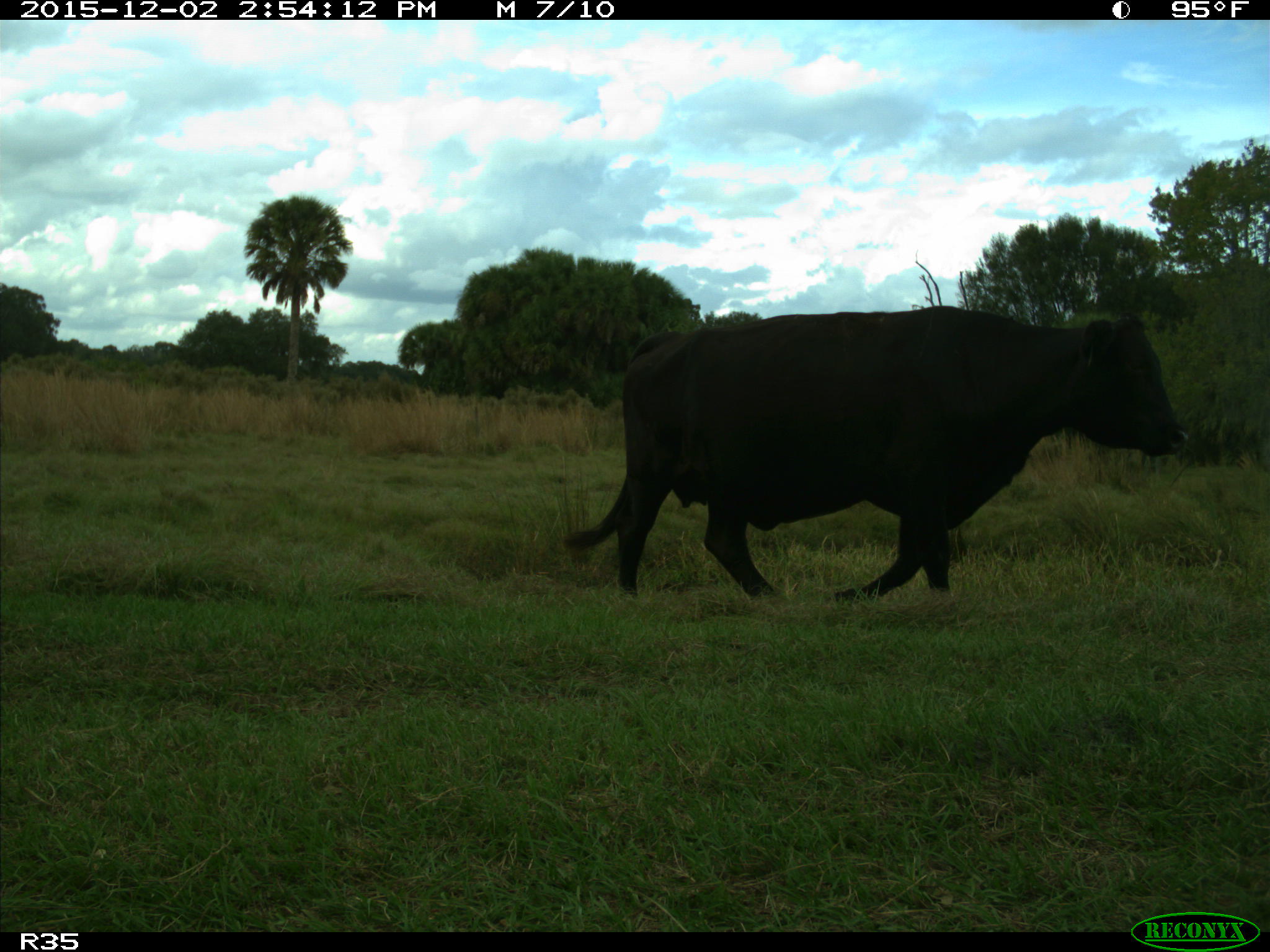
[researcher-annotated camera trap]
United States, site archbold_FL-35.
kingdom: Animalia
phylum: Chordata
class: Mammalia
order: Artiodactyla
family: Bovidae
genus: Bos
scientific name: Bos taurus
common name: domestic cow